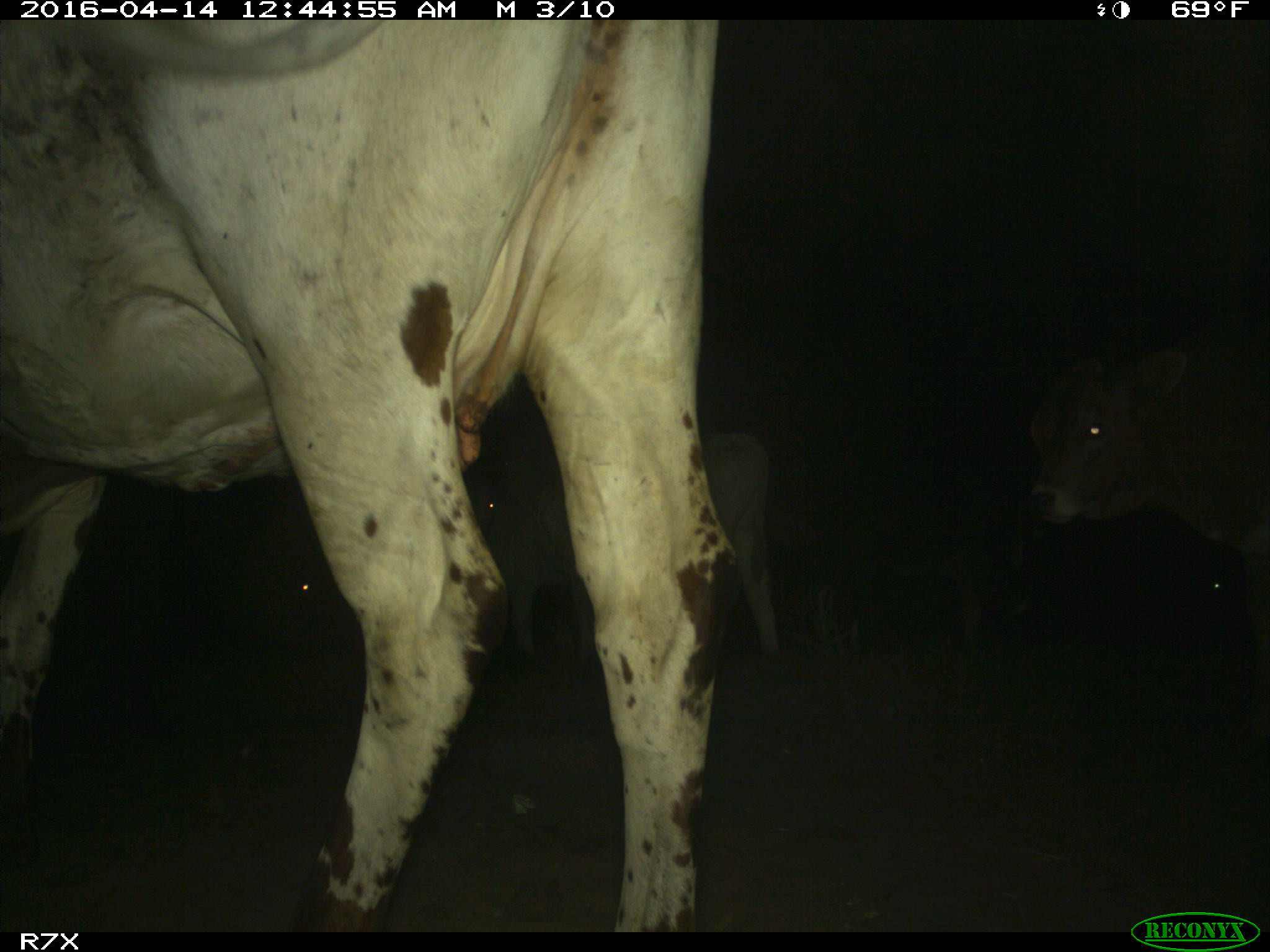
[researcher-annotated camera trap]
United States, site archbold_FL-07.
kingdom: Animalia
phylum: Chordata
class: Mammalia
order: Artiodactyla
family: Bovidae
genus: Bos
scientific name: Bos taurus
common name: domestic cow